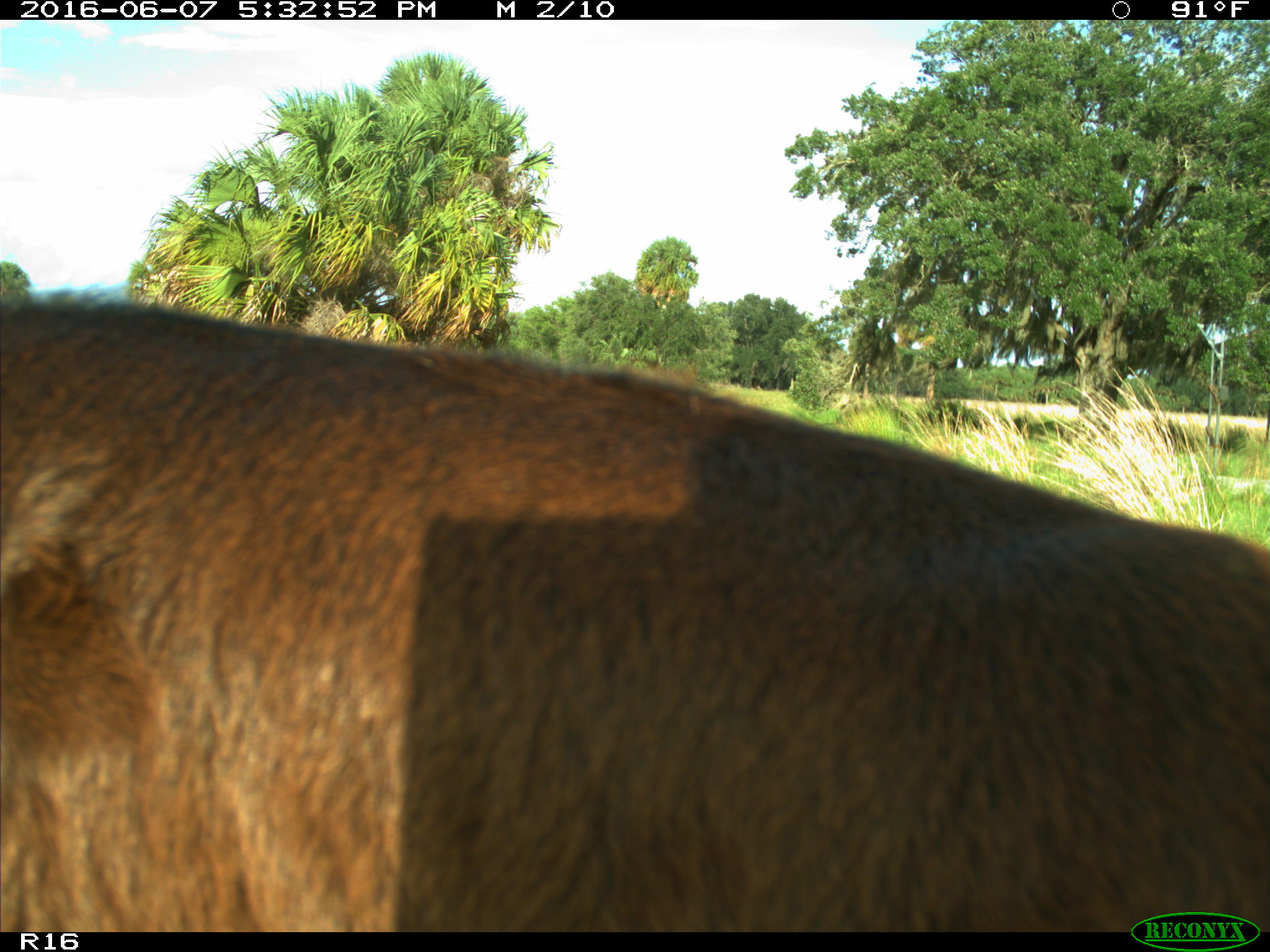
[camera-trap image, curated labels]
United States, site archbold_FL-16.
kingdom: Animalia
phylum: Chordata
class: Mammalia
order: Artiodactyla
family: Bovidae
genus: Bos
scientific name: Bos taurus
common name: domestic cow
Bos taurus (domestic cow).